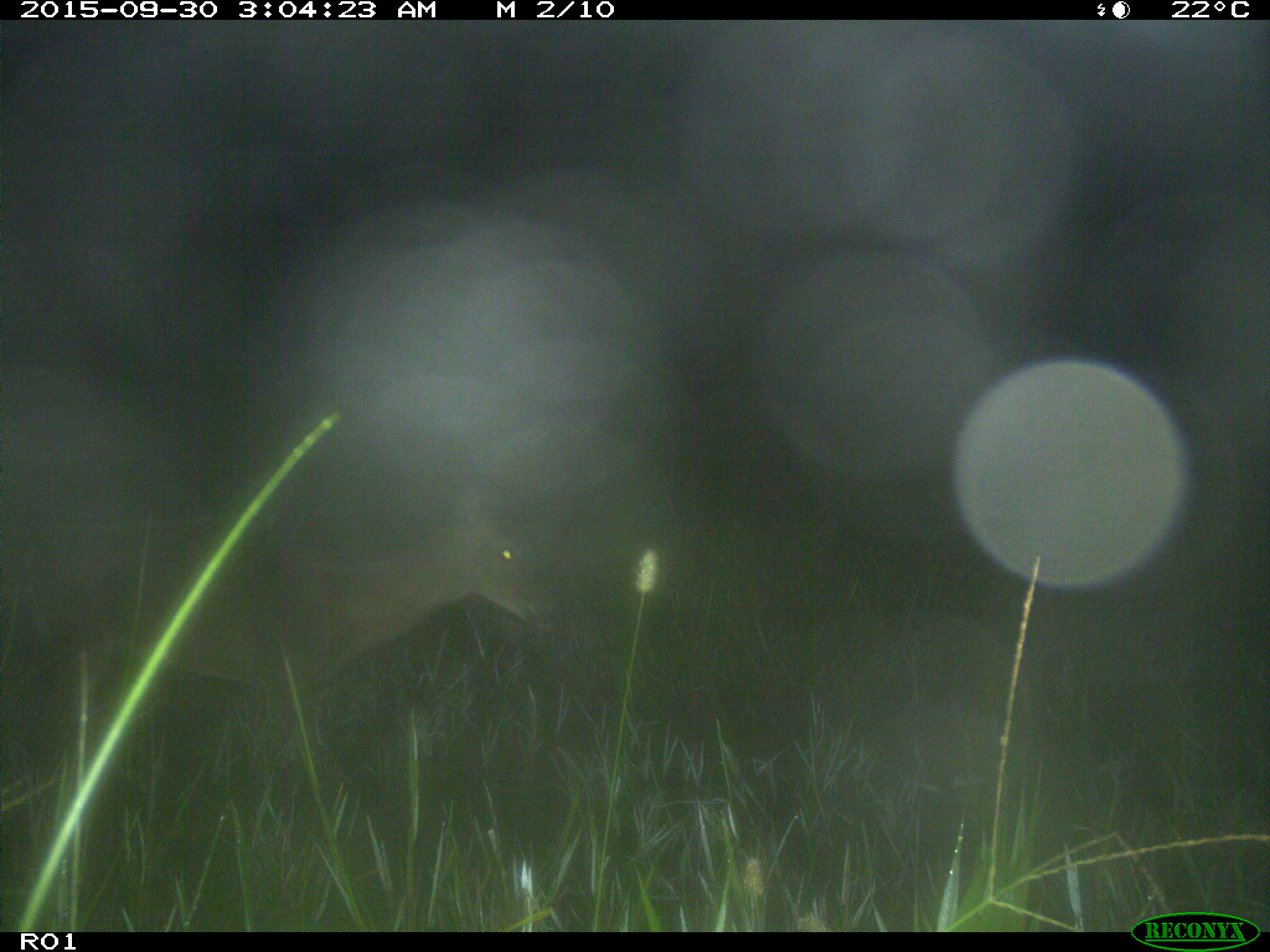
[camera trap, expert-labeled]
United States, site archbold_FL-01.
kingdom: Animalia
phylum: Chordata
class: Mammalia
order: Artiodactyla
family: Cervidae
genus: Odocoileus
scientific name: Odocoileus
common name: deer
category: unidentified deer